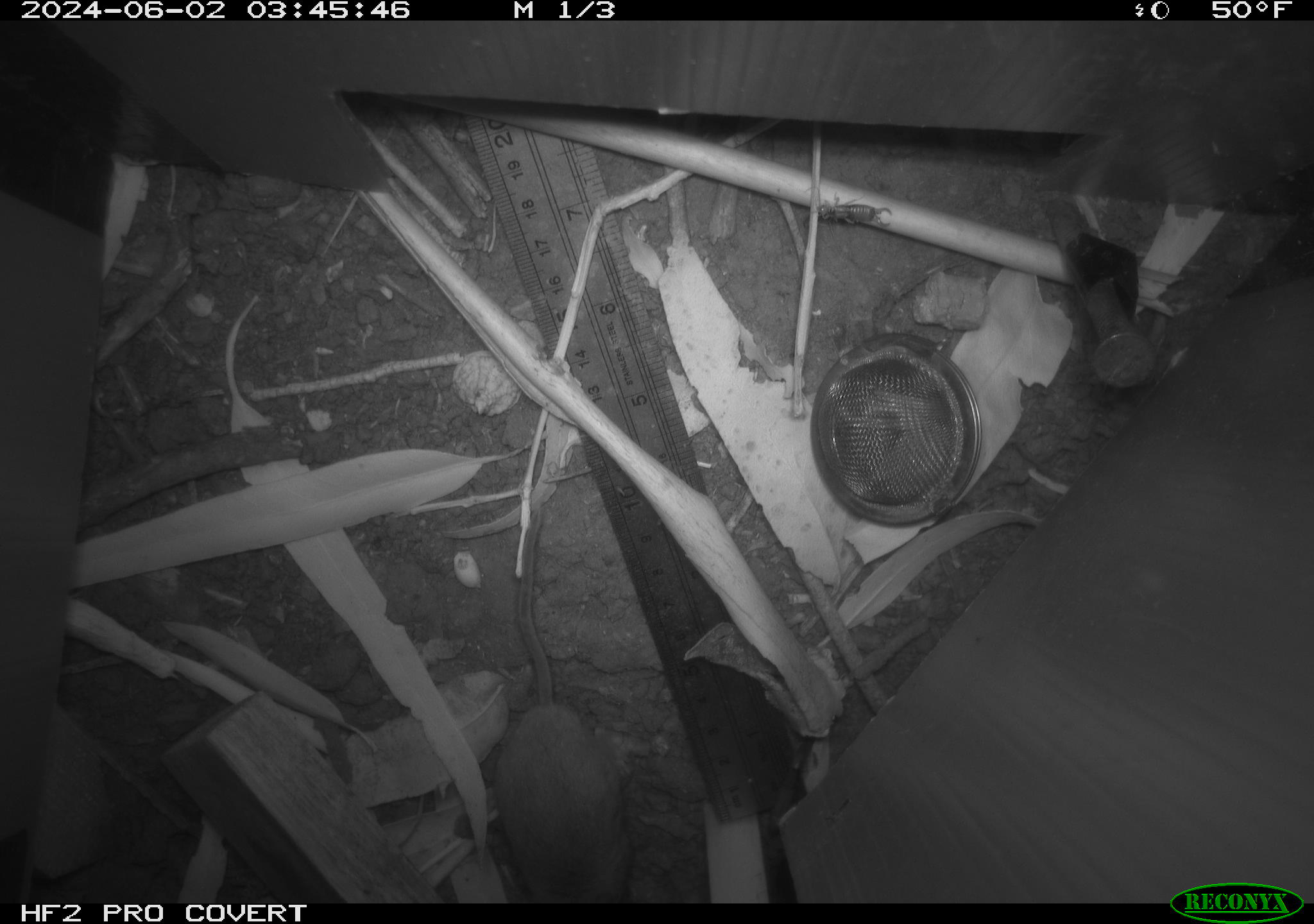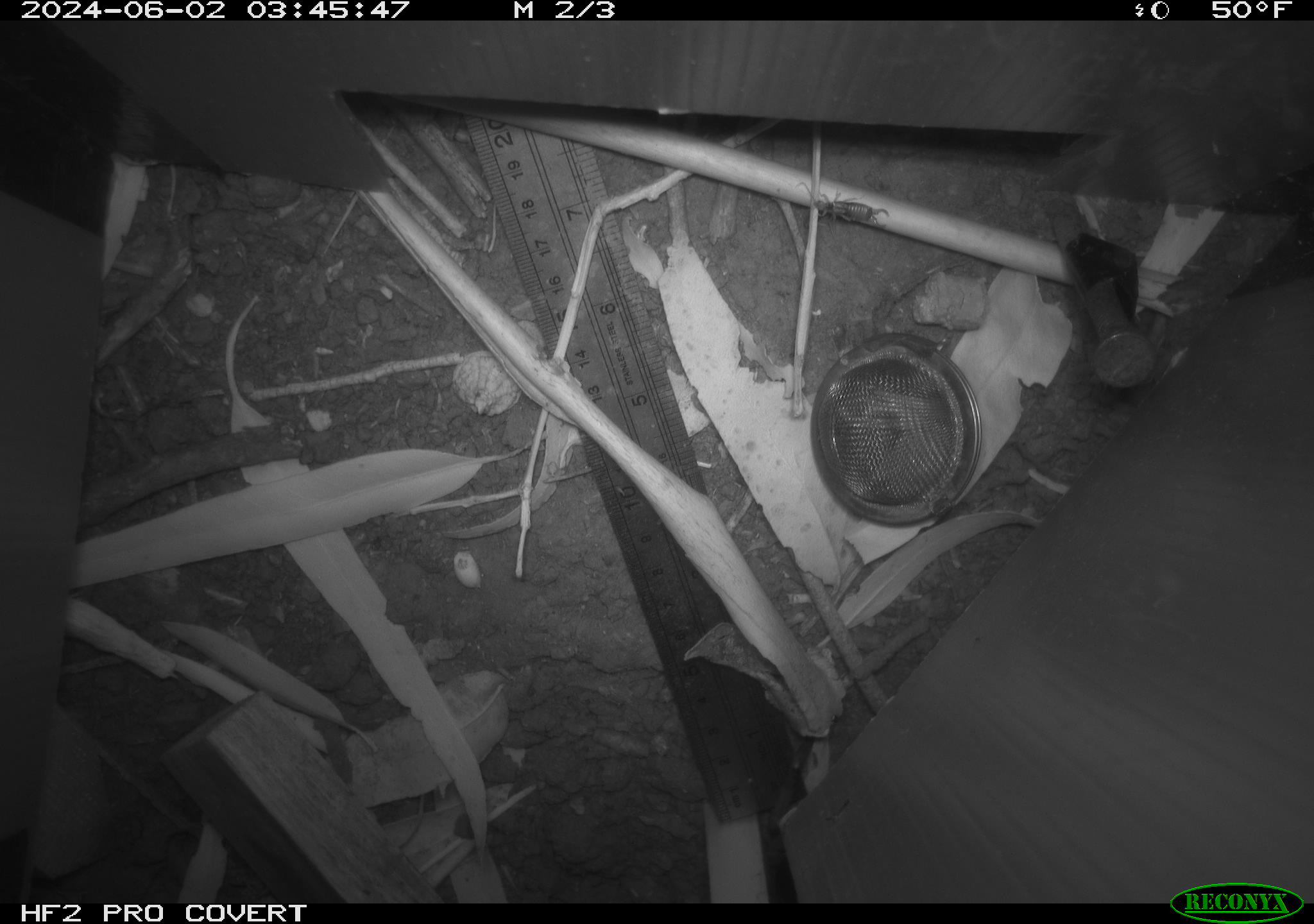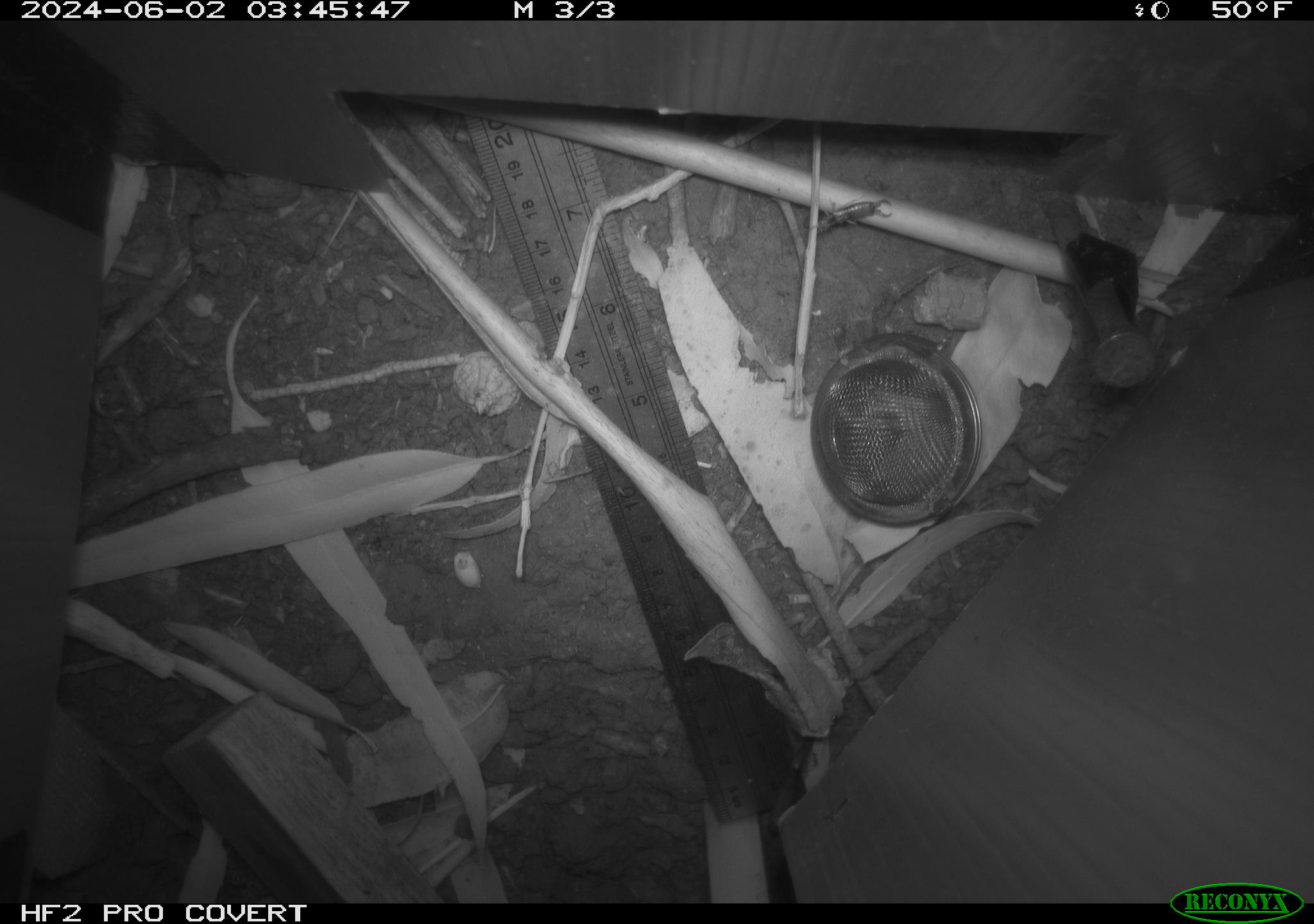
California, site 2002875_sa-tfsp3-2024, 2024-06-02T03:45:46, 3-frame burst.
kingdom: Animalia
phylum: Chordata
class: Mammalia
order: Rodentia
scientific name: Rodentia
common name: mouse species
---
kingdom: Animalia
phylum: Chordata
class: Mammalia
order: Rodentia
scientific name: Rodentia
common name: rodent